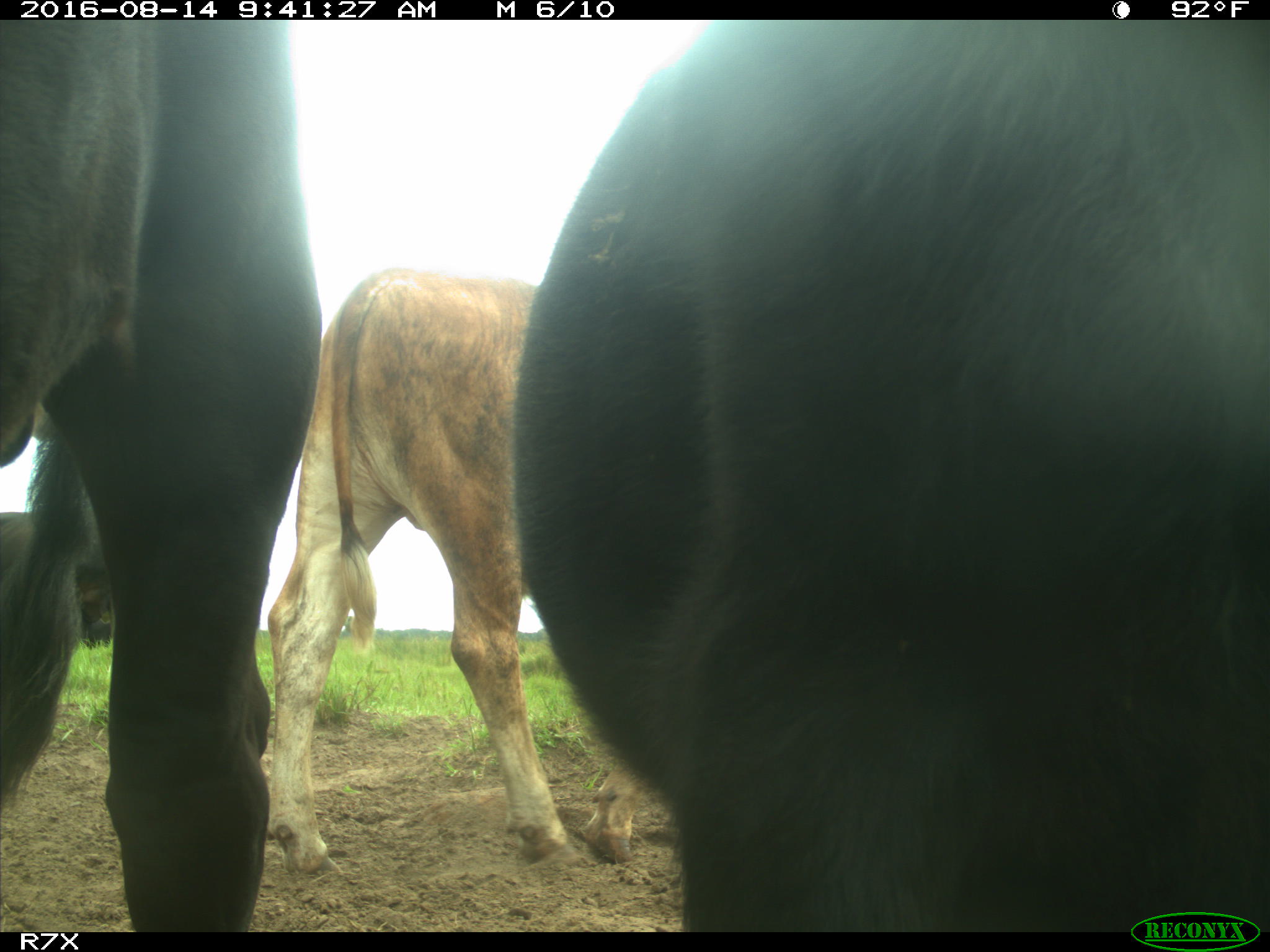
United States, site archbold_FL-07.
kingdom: Animalia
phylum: Chordata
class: Mammalia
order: Artiodactyla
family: Bovidae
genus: Bos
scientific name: Bos taurus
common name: domestic cow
Bos taurus (domestic cow).